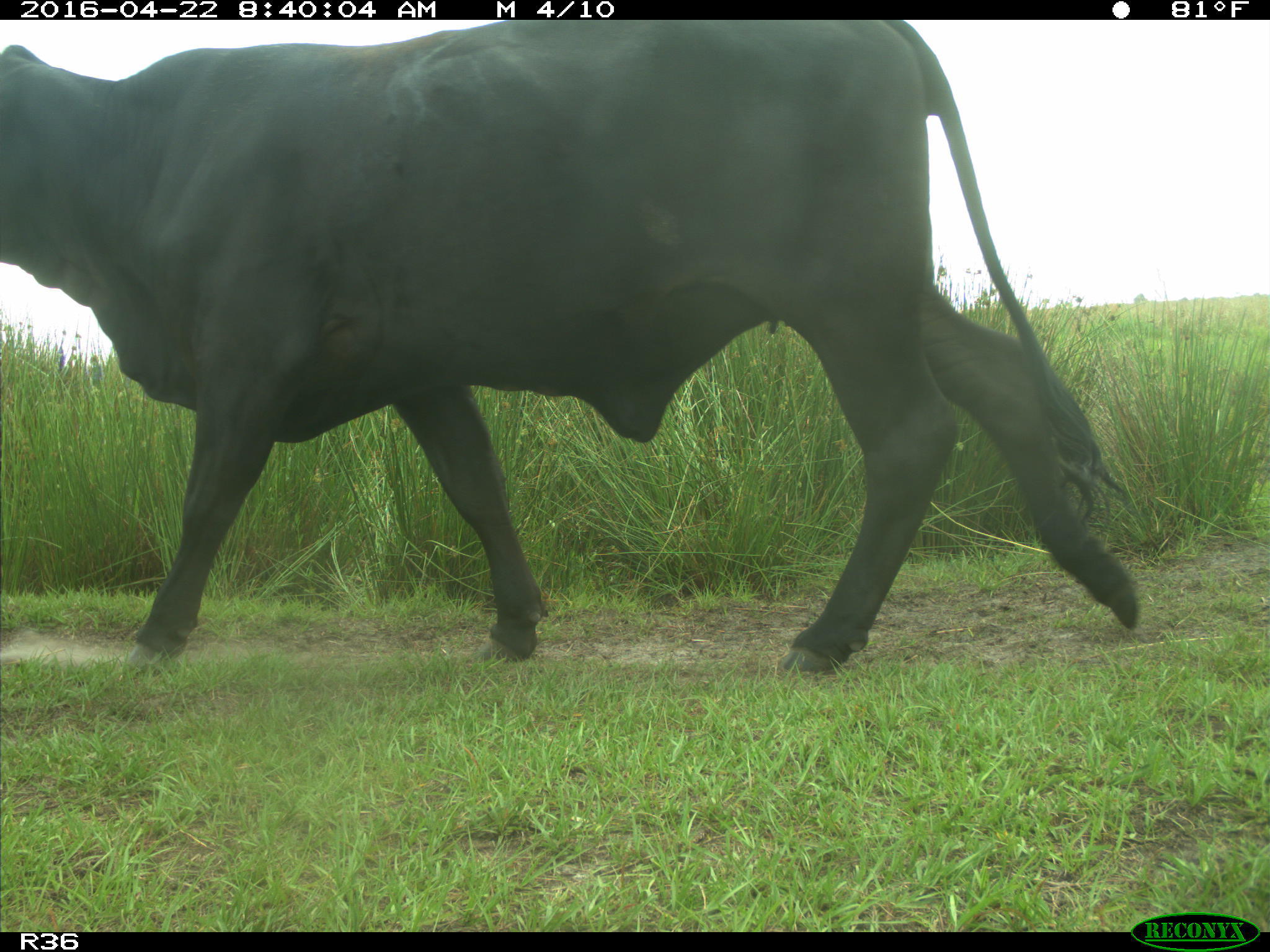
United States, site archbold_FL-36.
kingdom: Animalia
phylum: Chordata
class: Mammalia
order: Artiodactyla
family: Bovidae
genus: Bos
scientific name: Bos taurus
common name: domestic cow